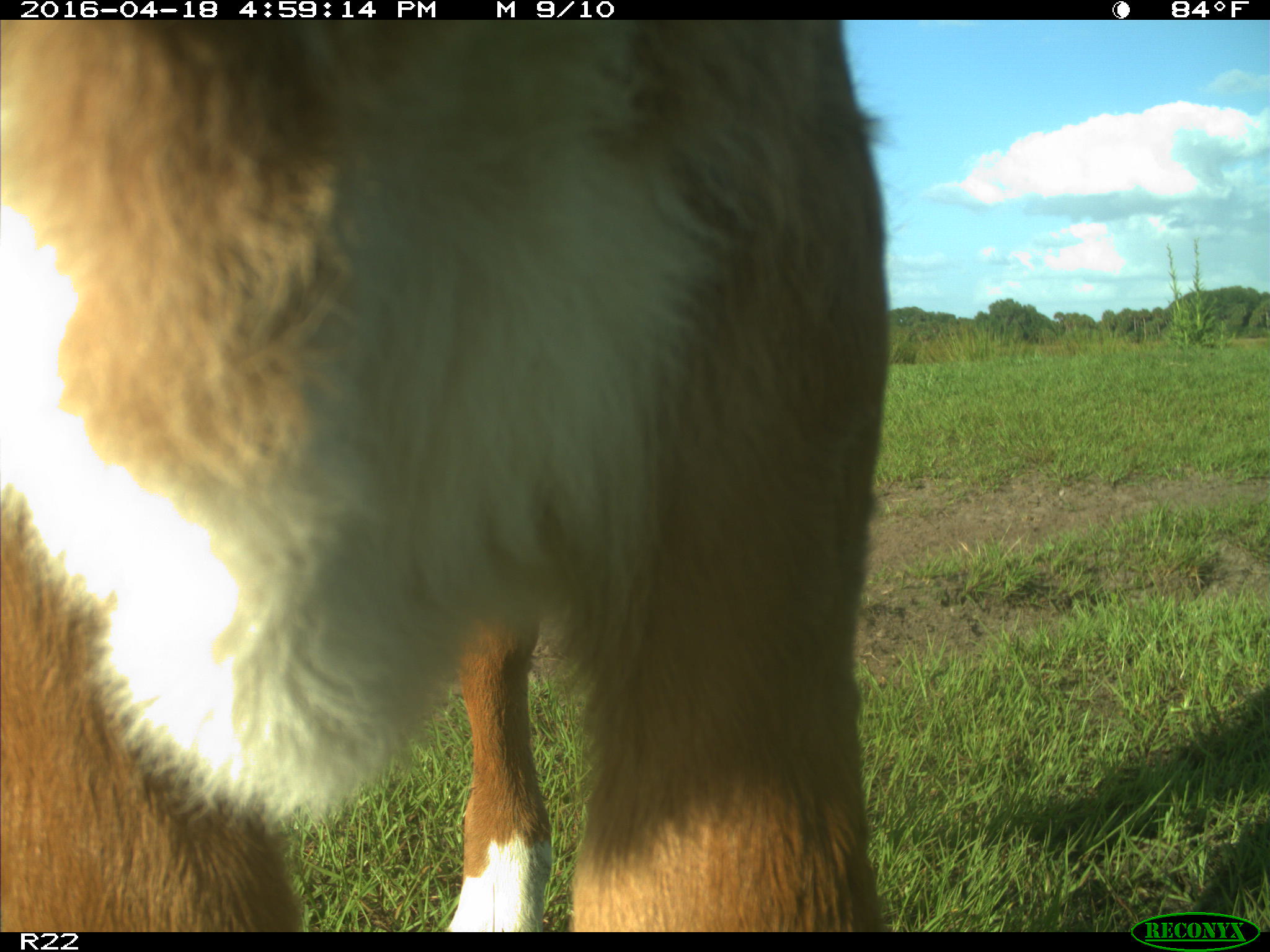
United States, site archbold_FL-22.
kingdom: Animalia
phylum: Chordata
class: Mammalia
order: Artiodactyla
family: Bovidae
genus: Bos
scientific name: Bos taurus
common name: domestic cow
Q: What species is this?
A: Bos taurus (domestic cow).